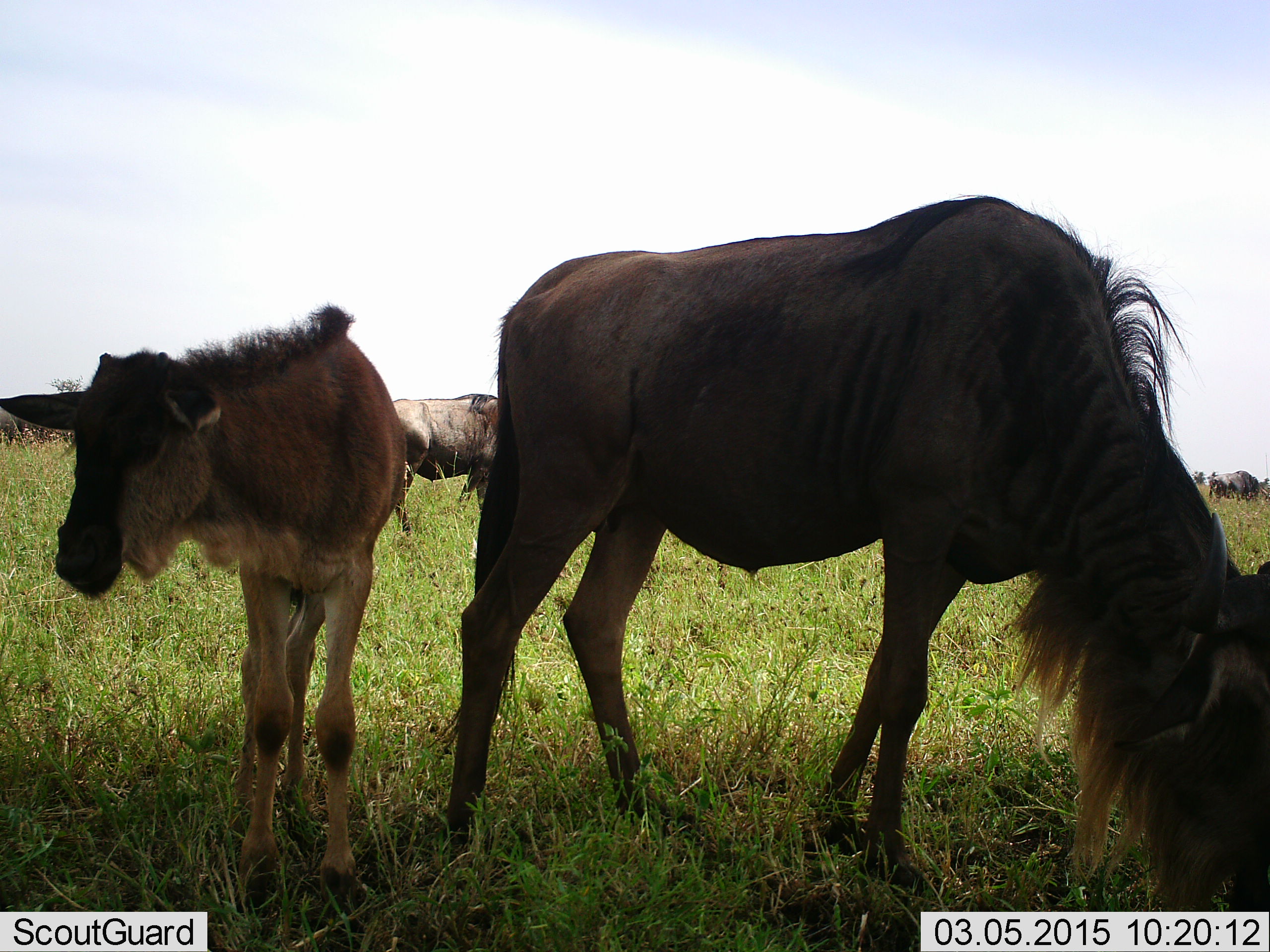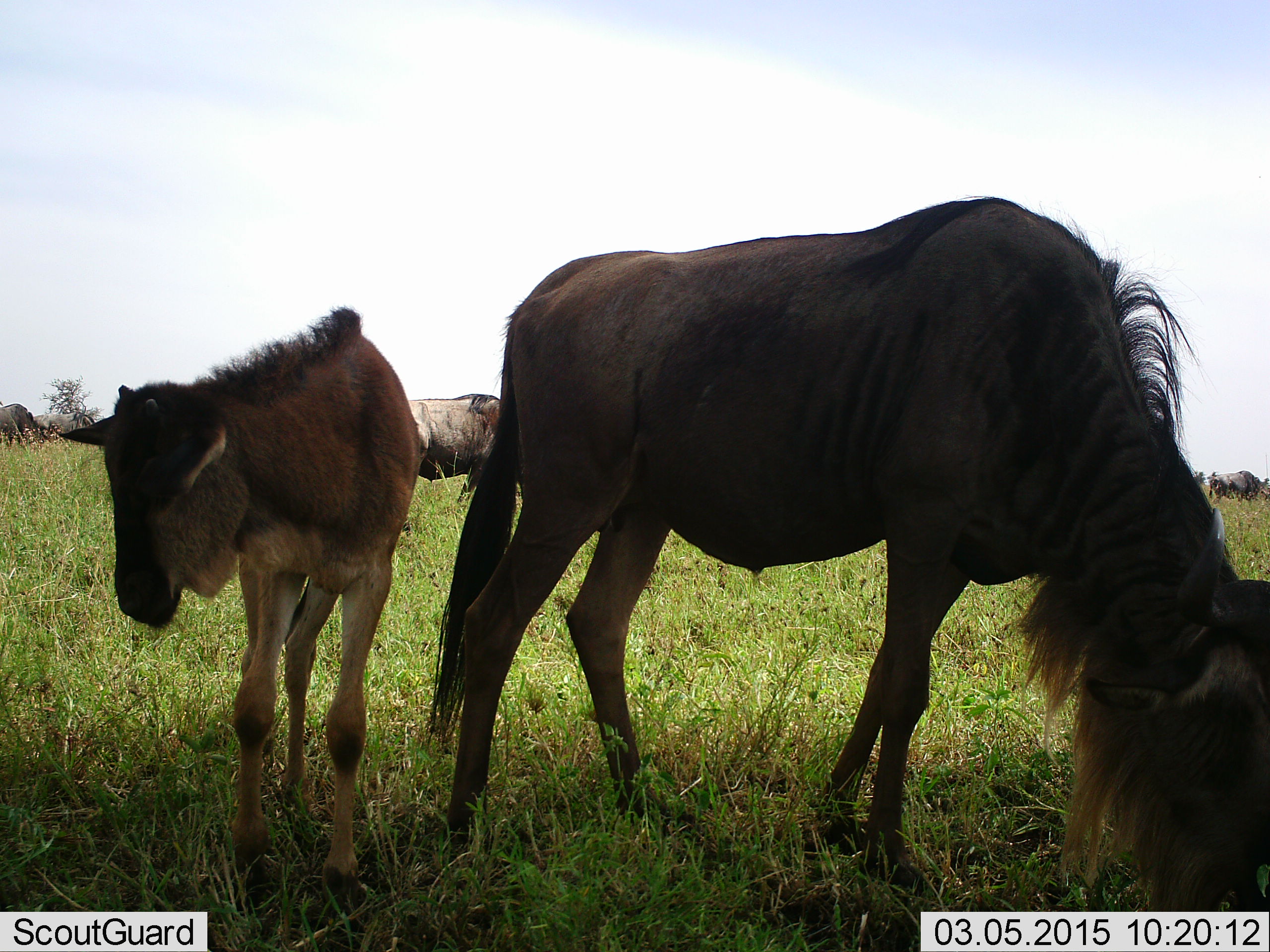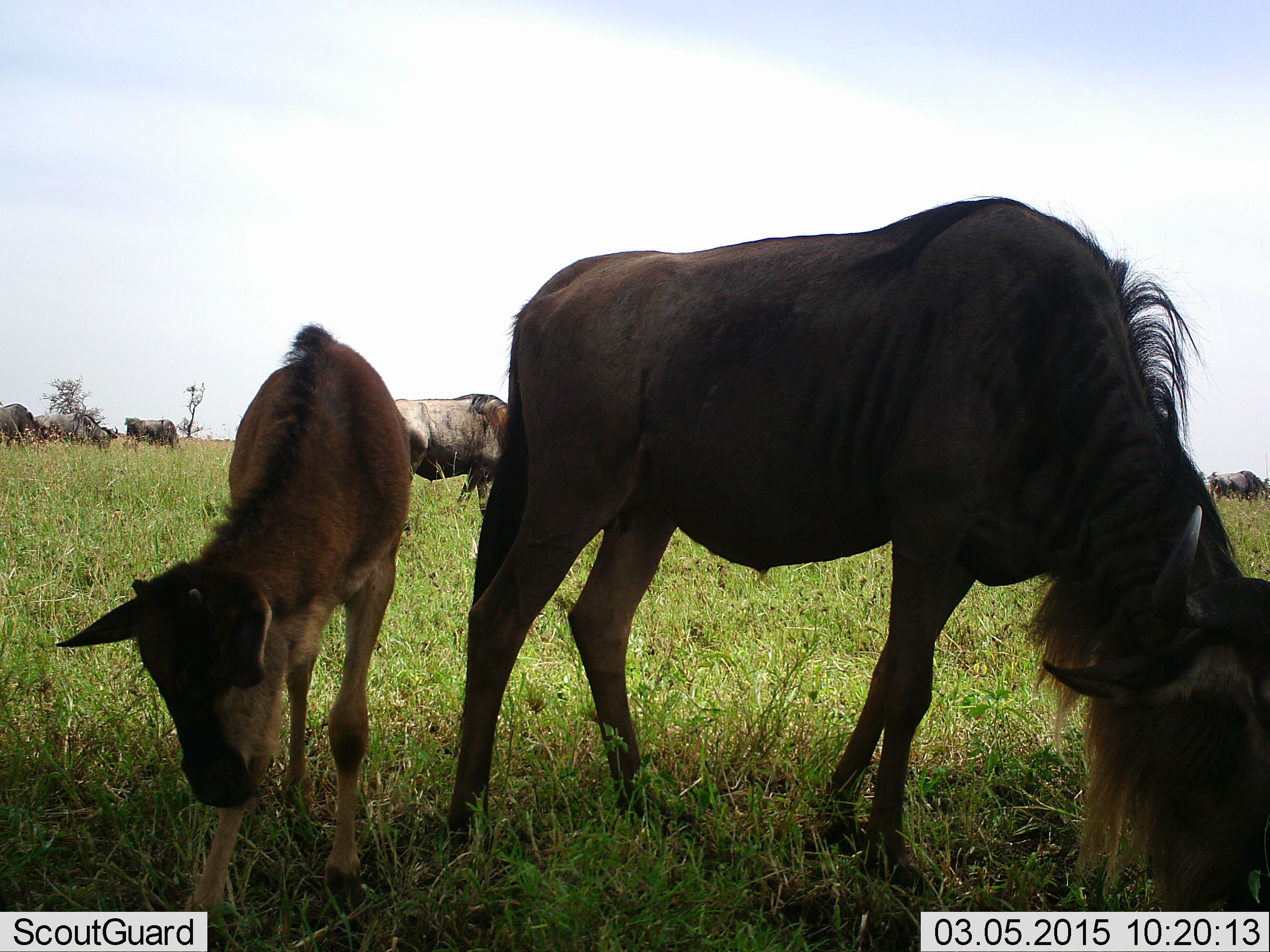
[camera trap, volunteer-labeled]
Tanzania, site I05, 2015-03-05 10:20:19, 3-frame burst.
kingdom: Animalia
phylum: Chordata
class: Mammalia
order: Artiodactyla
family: Bovidae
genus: Connochaetes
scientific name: Connochaetes taurinus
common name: blue wildebeest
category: wildebeest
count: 4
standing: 40%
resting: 0%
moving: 0%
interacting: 0%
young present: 100%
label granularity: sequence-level